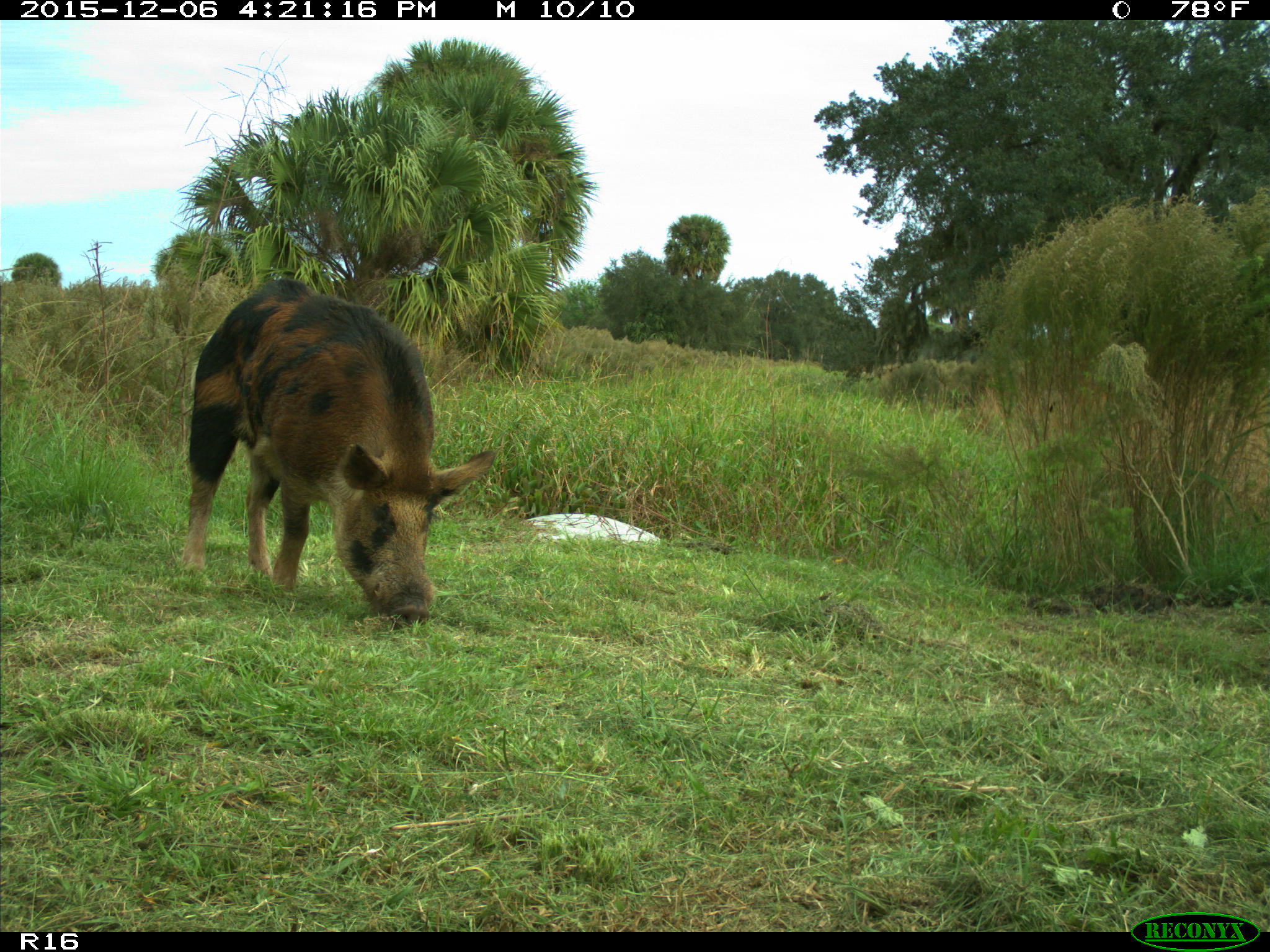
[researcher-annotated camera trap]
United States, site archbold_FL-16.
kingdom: Animalia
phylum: Chordata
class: Mammalia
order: Artiodactyla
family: Suidae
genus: Sus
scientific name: Sus scrofa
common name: wild boar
Sus scrofa (wild boar).